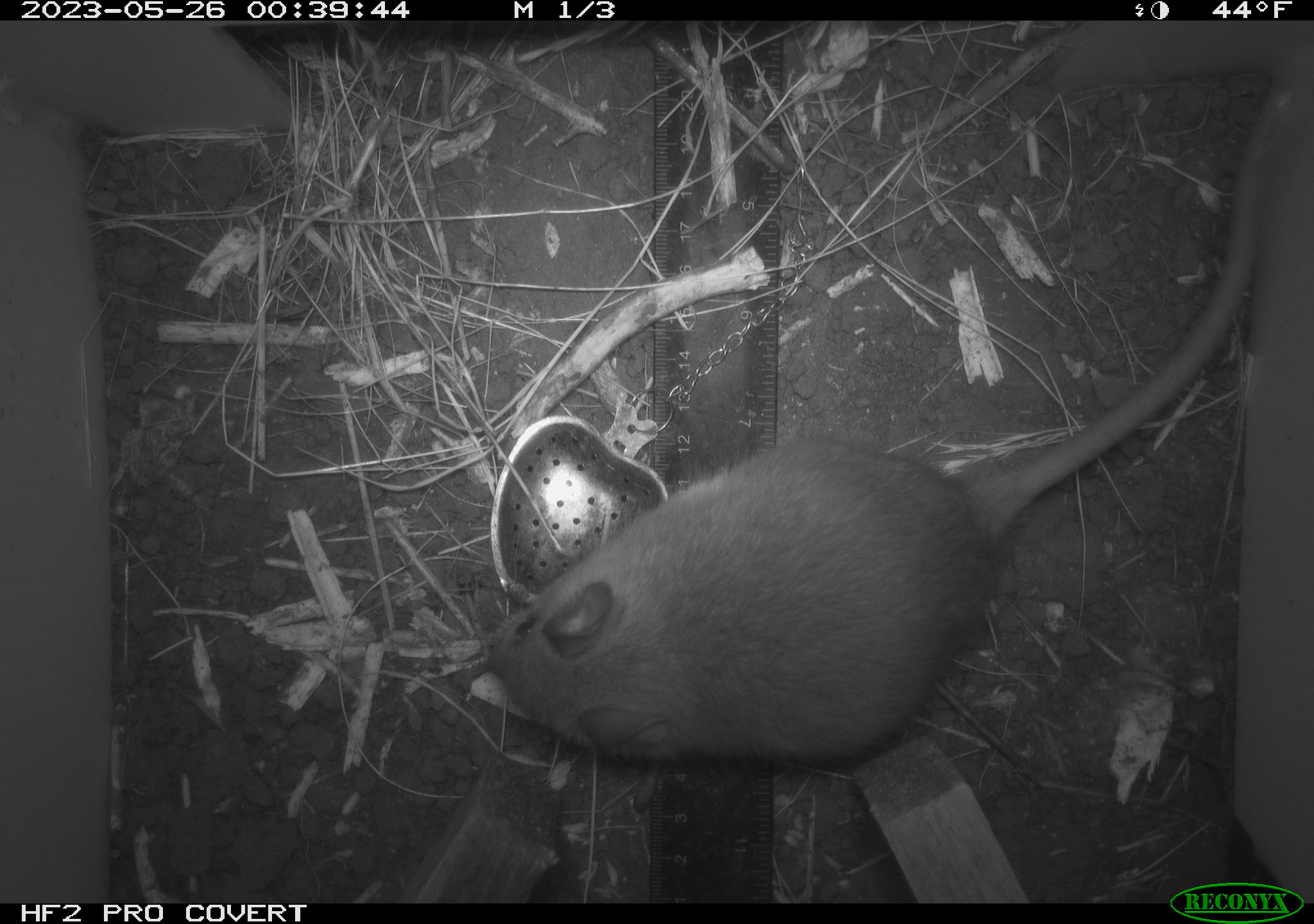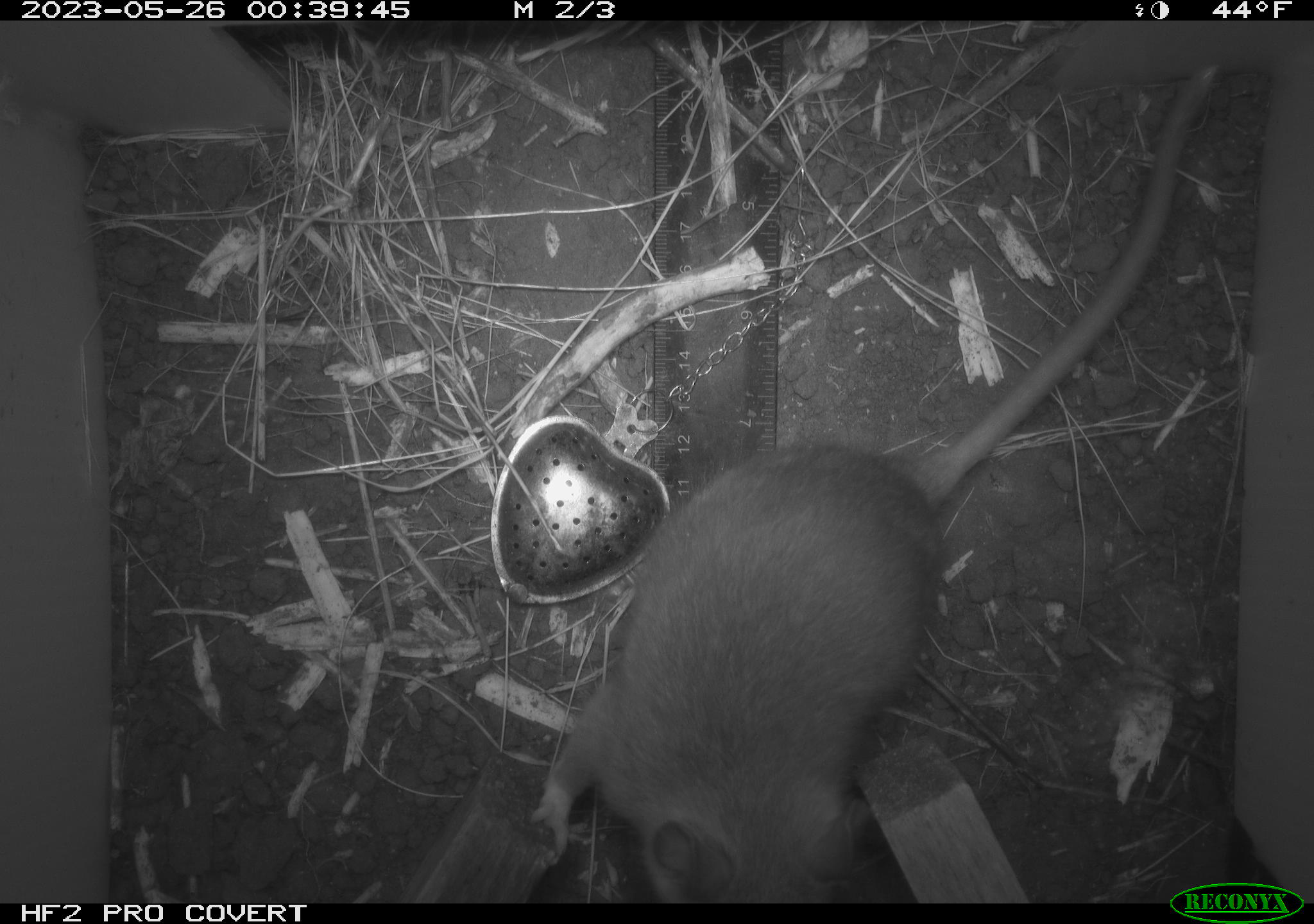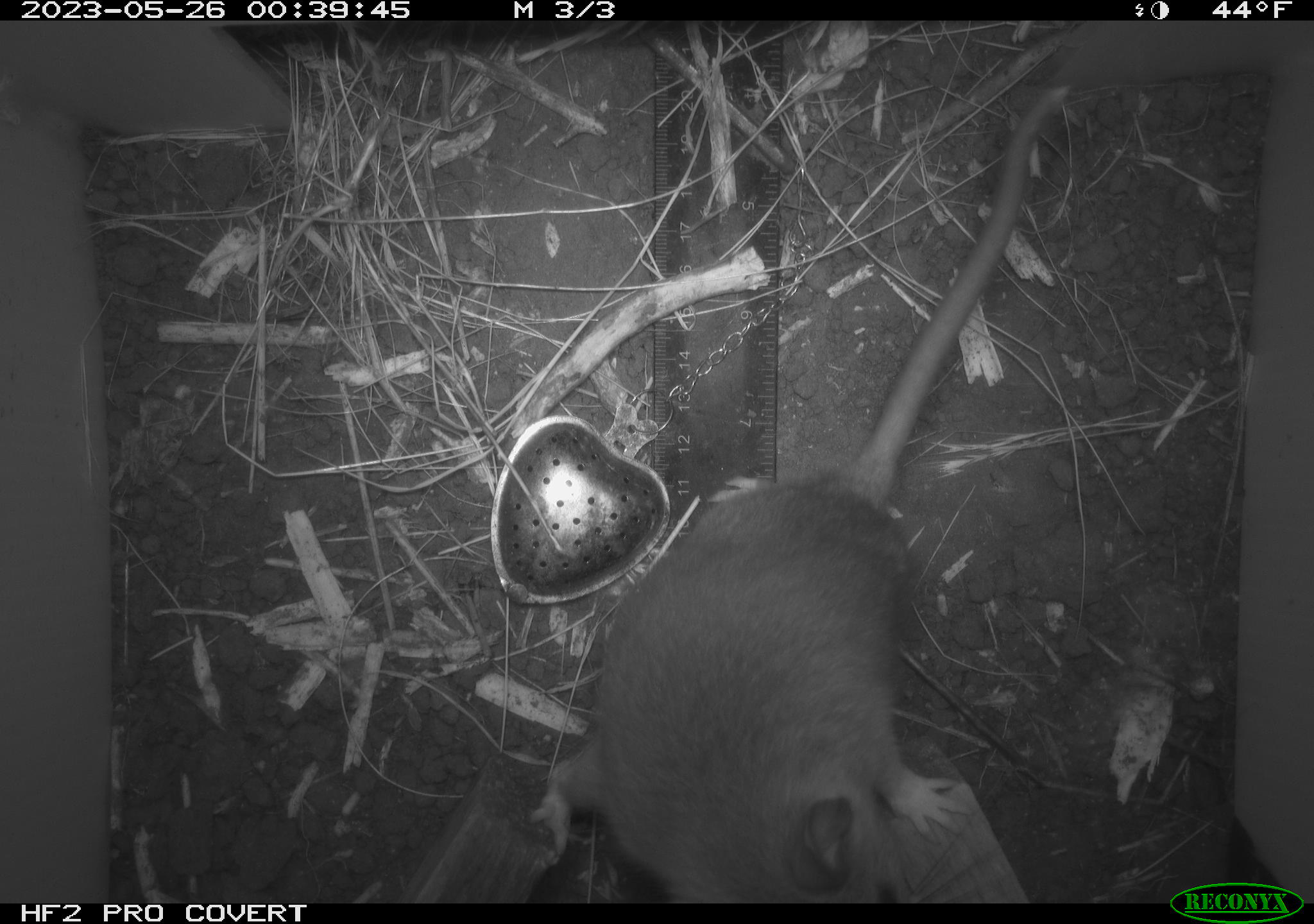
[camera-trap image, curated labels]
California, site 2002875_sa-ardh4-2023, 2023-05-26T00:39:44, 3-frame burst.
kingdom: Animalia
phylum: Chordata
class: Mammalia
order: Rodentia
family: Cricetidae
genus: Neotoma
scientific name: Neotoma fuscipes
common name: dusky-footed woodrat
Dusky-footed woodrat (Neotoma fuscipes).